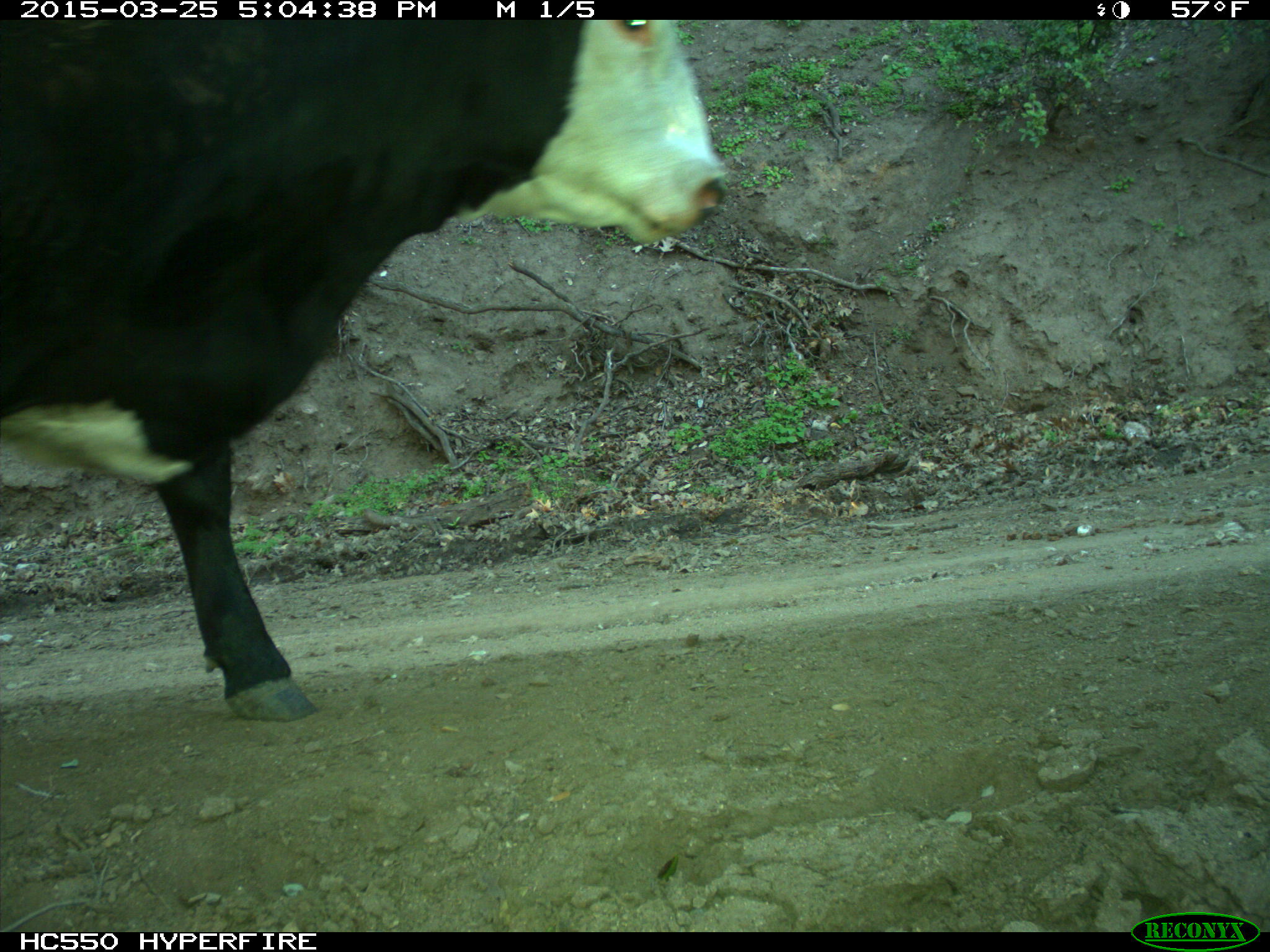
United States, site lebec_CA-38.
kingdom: Animalia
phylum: Chordata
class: Mammalia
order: Artiodactyla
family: Bovidae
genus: Bos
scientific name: Bos taurus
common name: domestic cow